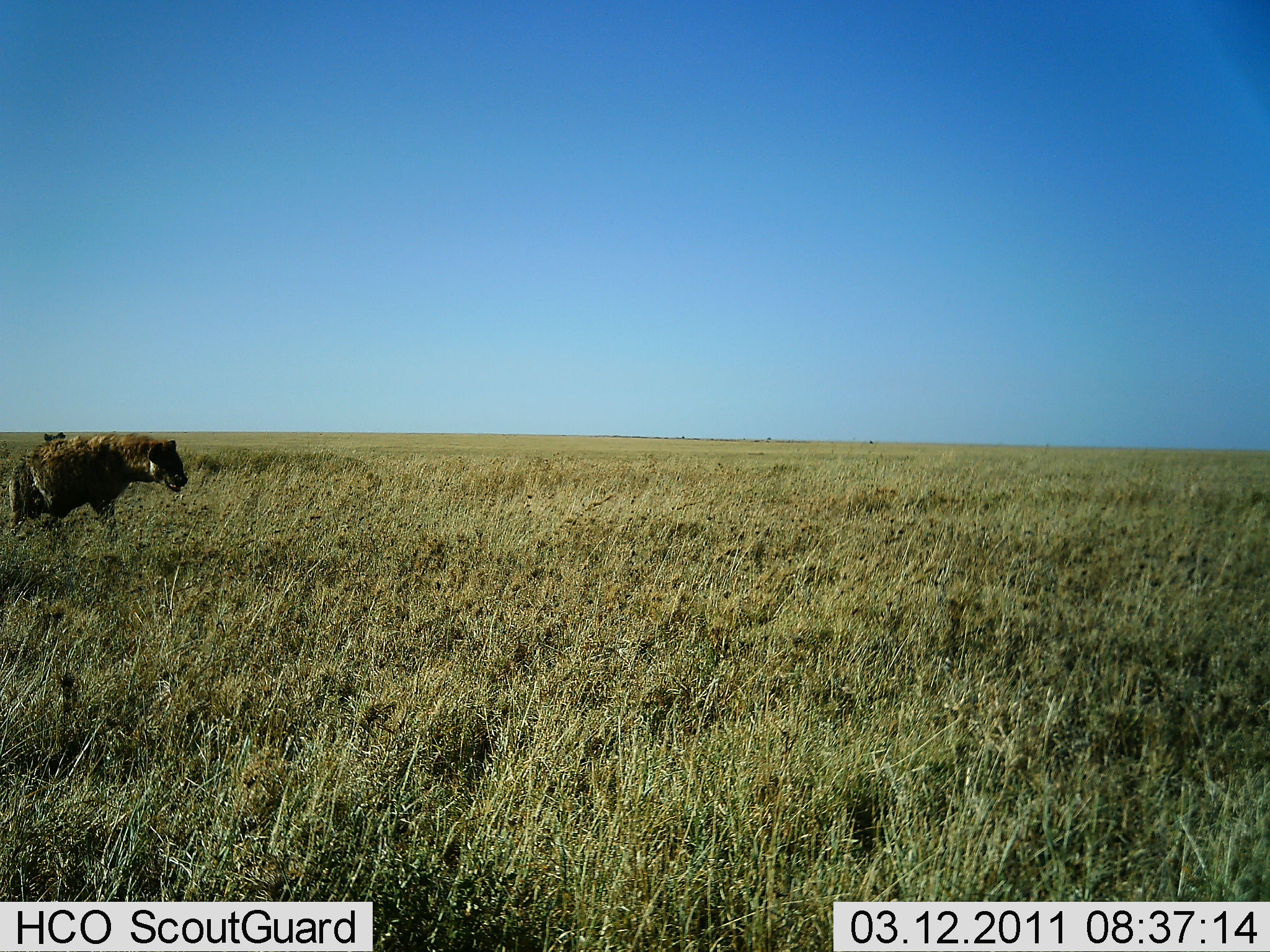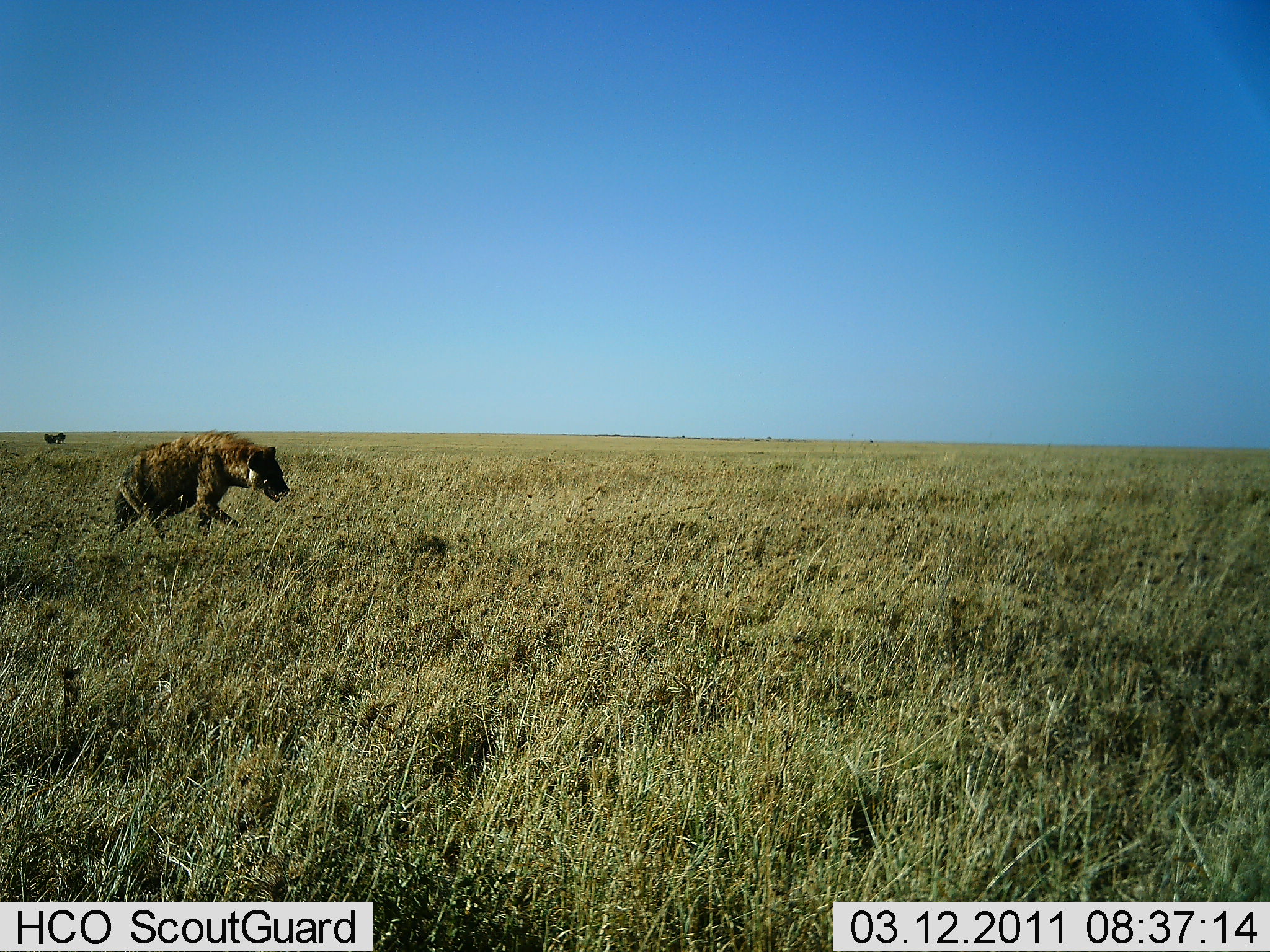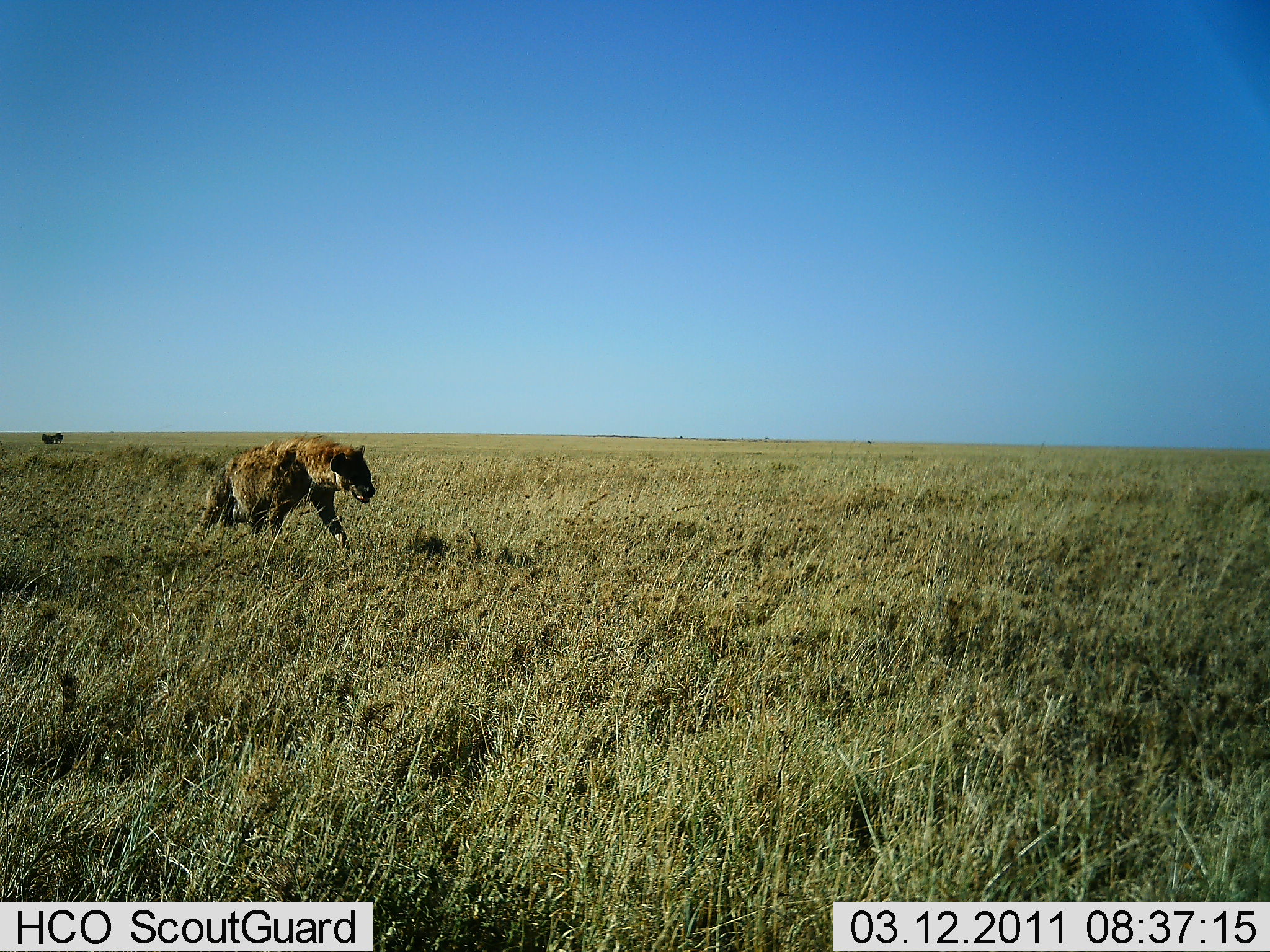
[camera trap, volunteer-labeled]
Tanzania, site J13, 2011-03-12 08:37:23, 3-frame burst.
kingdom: Animalia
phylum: Chordata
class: Mammalia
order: Carnivora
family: Hyaenidae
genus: Crocuta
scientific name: Crocuta crocuta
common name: spotted hyena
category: hyenaspotted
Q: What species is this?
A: Hyenaspotted (spotted hyena) (Crocuta crocuta).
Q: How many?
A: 1.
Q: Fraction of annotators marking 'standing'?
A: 0%.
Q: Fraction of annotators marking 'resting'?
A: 0%.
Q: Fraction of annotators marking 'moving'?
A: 100%.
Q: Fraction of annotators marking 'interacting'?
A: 0%.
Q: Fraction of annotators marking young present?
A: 0%.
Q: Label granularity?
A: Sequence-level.